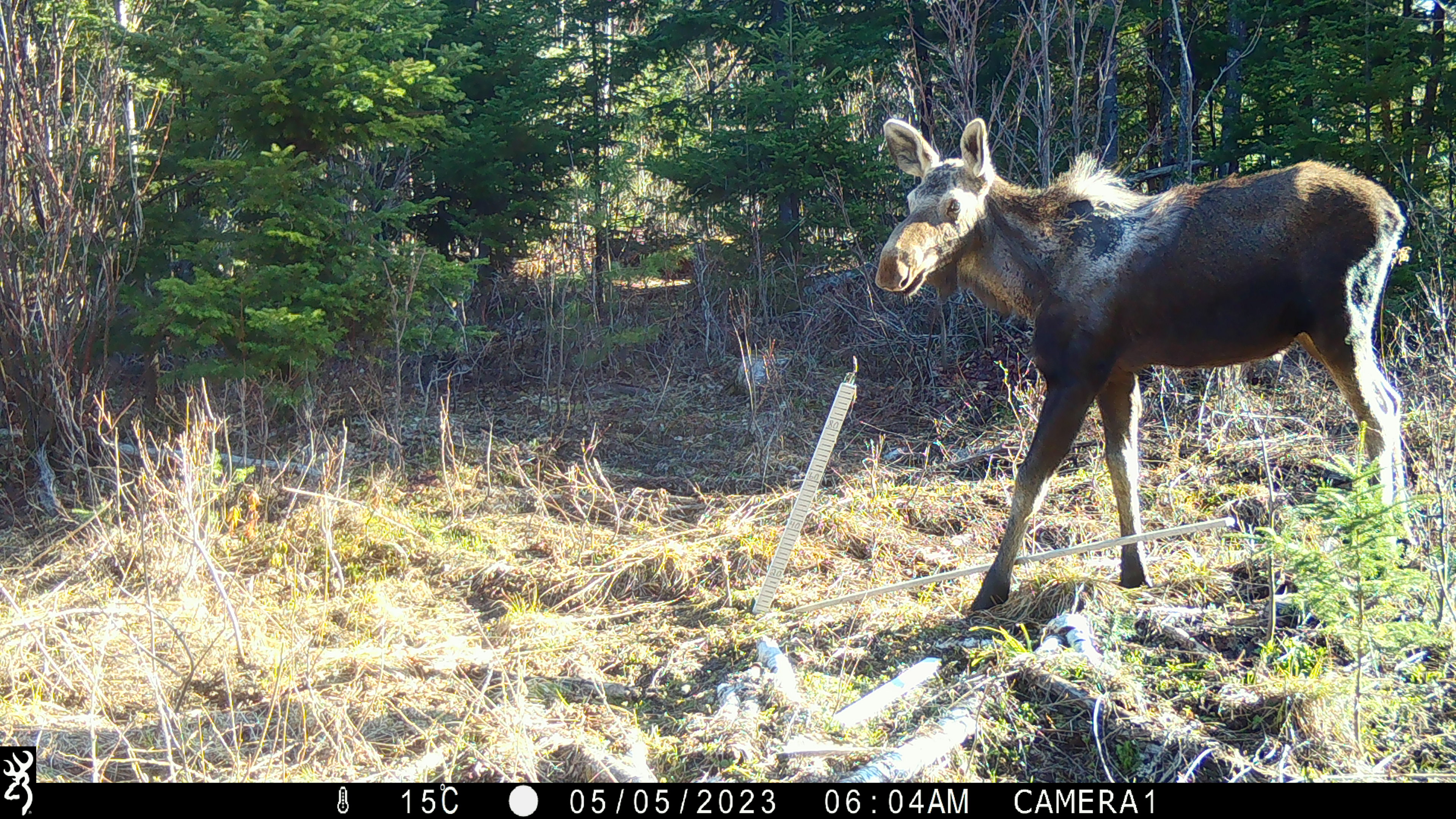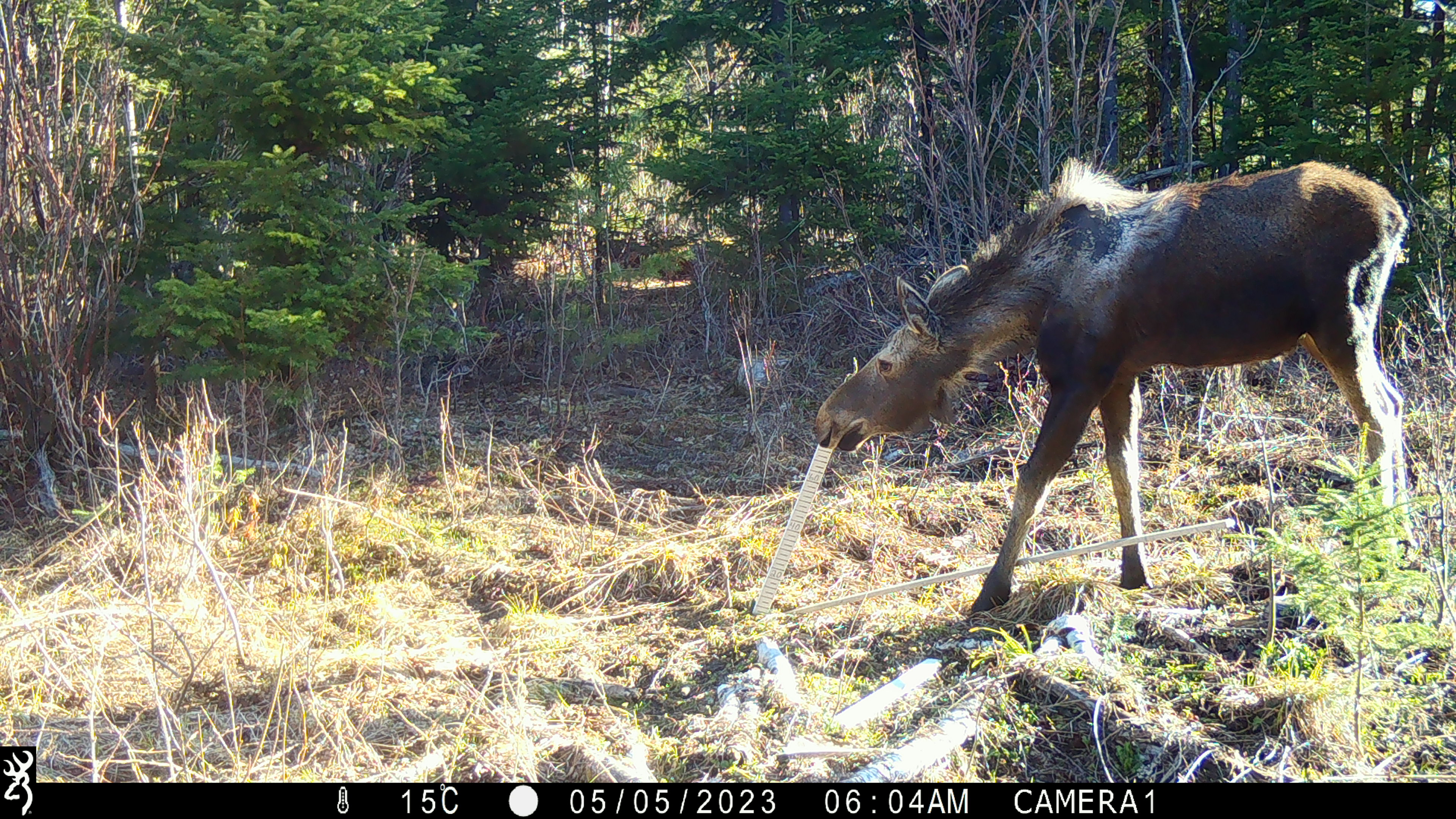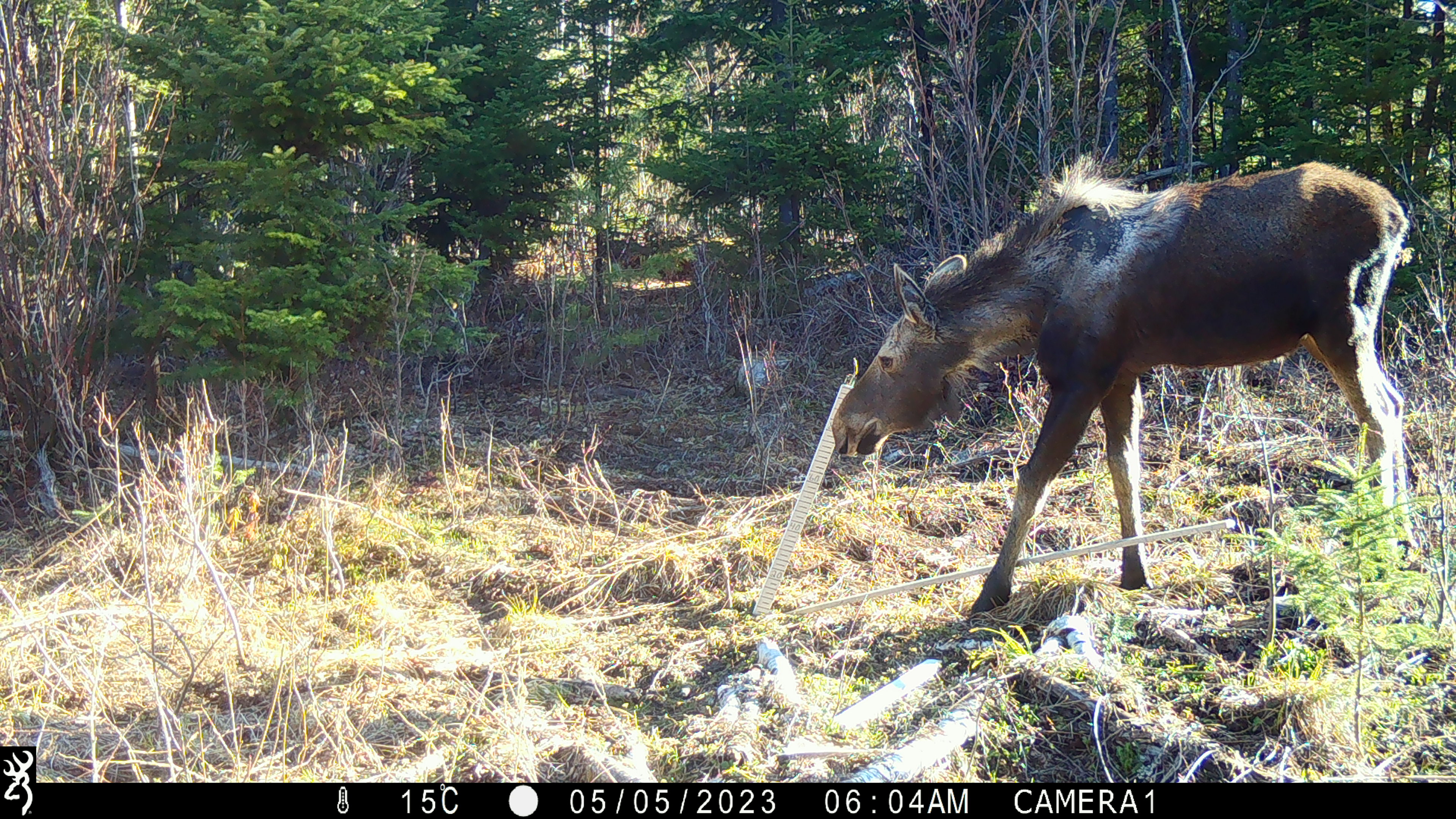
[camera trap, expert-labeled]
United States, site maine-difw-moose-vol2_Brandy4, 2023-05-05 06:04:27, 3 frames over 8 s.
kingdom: Animalia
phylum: Chordata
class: Mammalia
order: Artiodactyla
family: Cervidae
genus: Alces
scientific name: Alces alces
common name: moose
Moose (Alces alces).